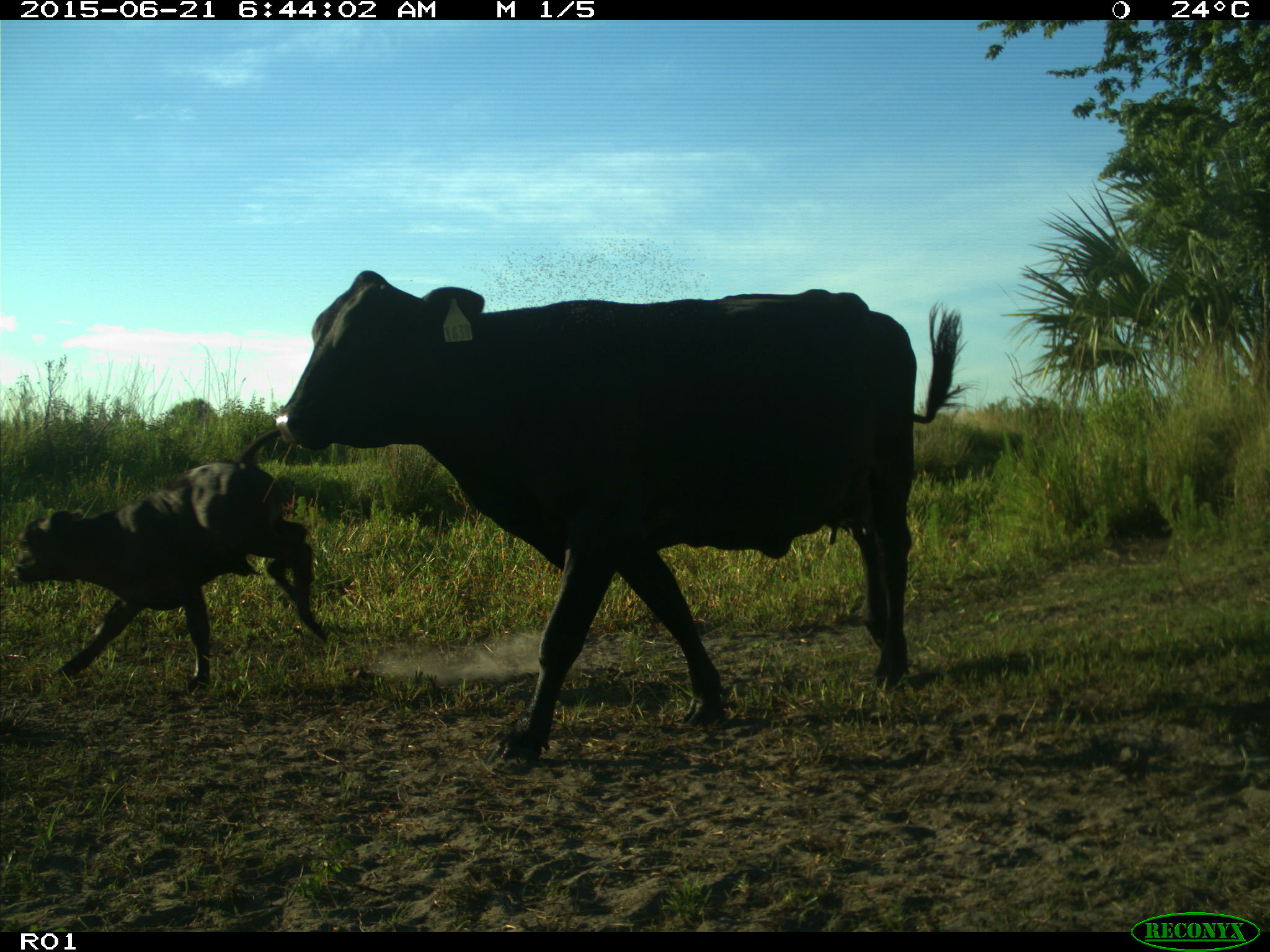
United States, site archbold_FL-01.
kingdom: Animalia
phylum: Chordata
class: Mammalia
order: Artiodactyla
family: Bovidae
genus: Bos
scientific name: Bos taurus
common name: domestic cow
Bos taurus (domestic cow).